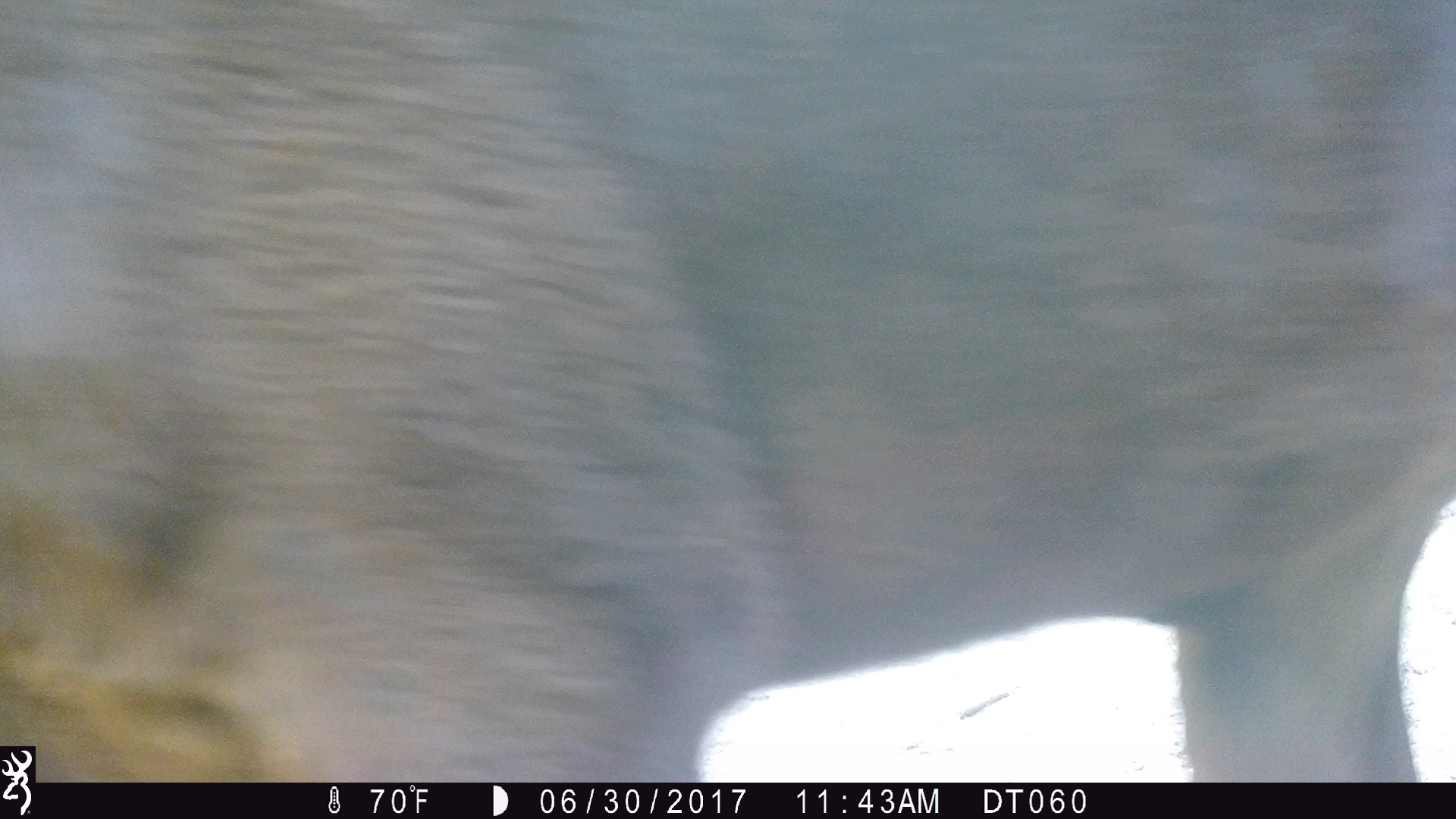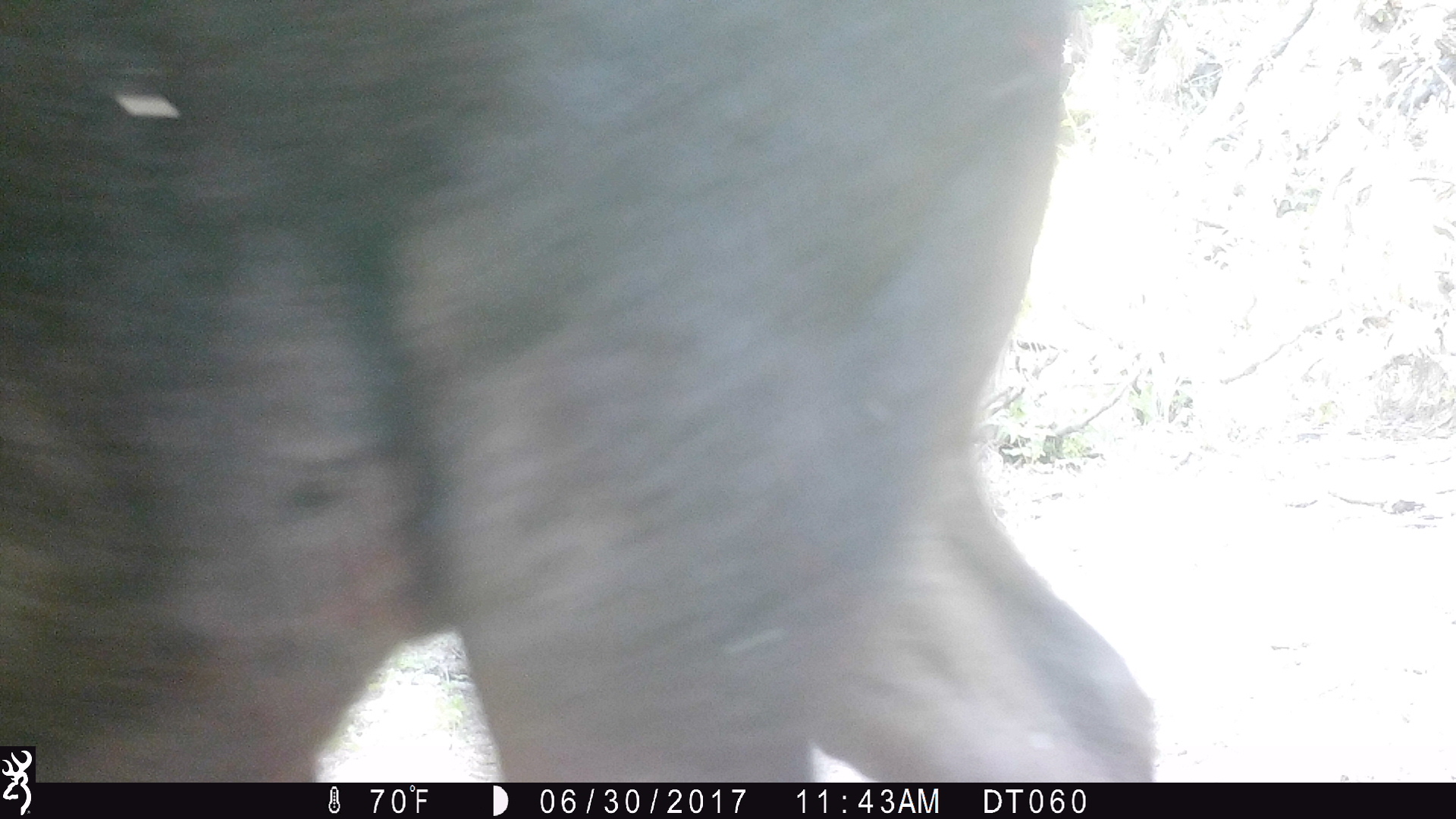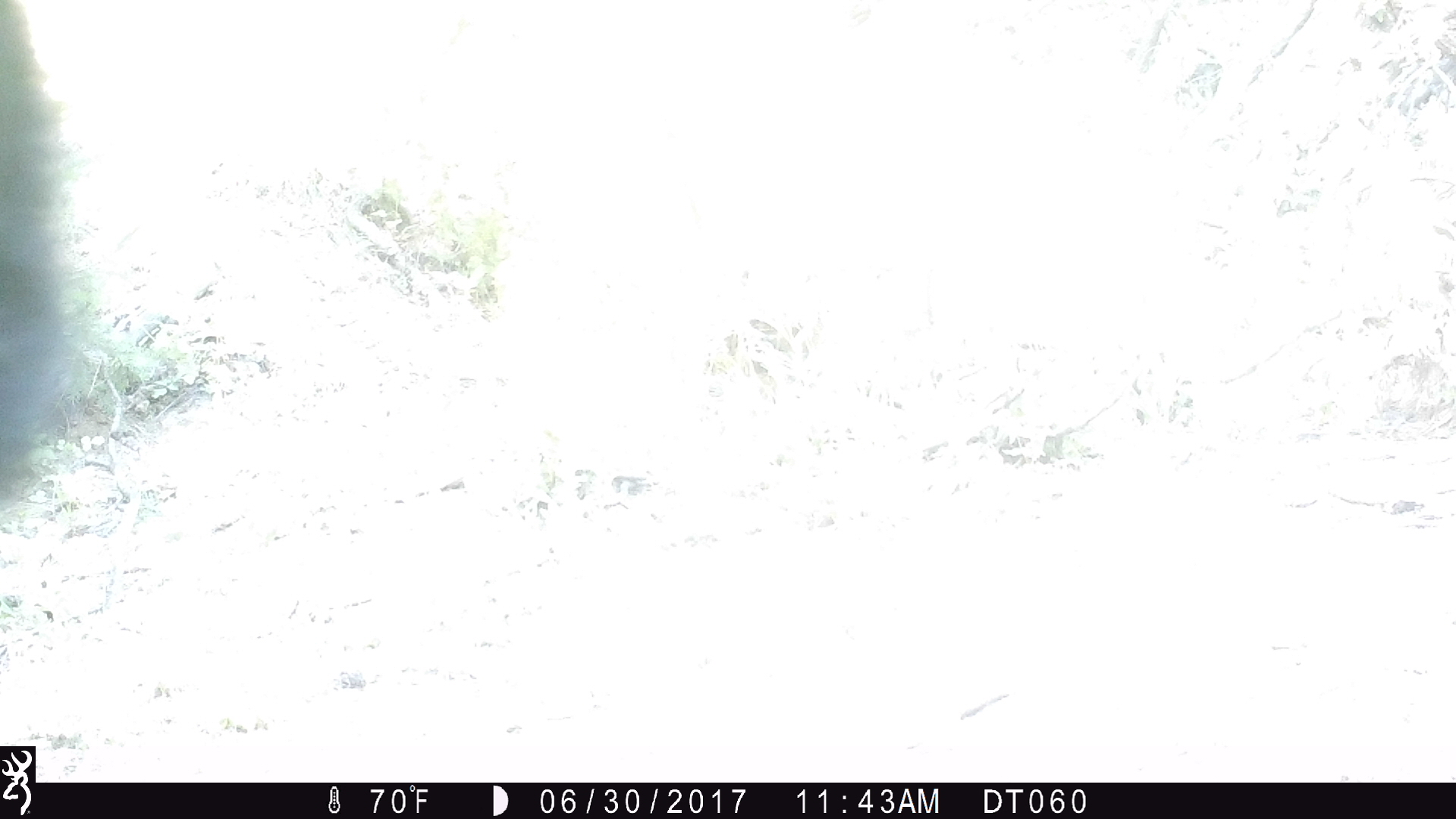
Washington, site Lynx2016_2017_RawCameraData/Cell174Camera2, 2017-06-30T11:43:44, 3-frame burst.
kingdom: Animalia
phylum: Chordata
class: Mammalia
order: Artiodactyla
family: Bovidae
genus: Bos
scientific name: Bos taurus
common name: domestic cattle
Domestic cattle (Bos taurus). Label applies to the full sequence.